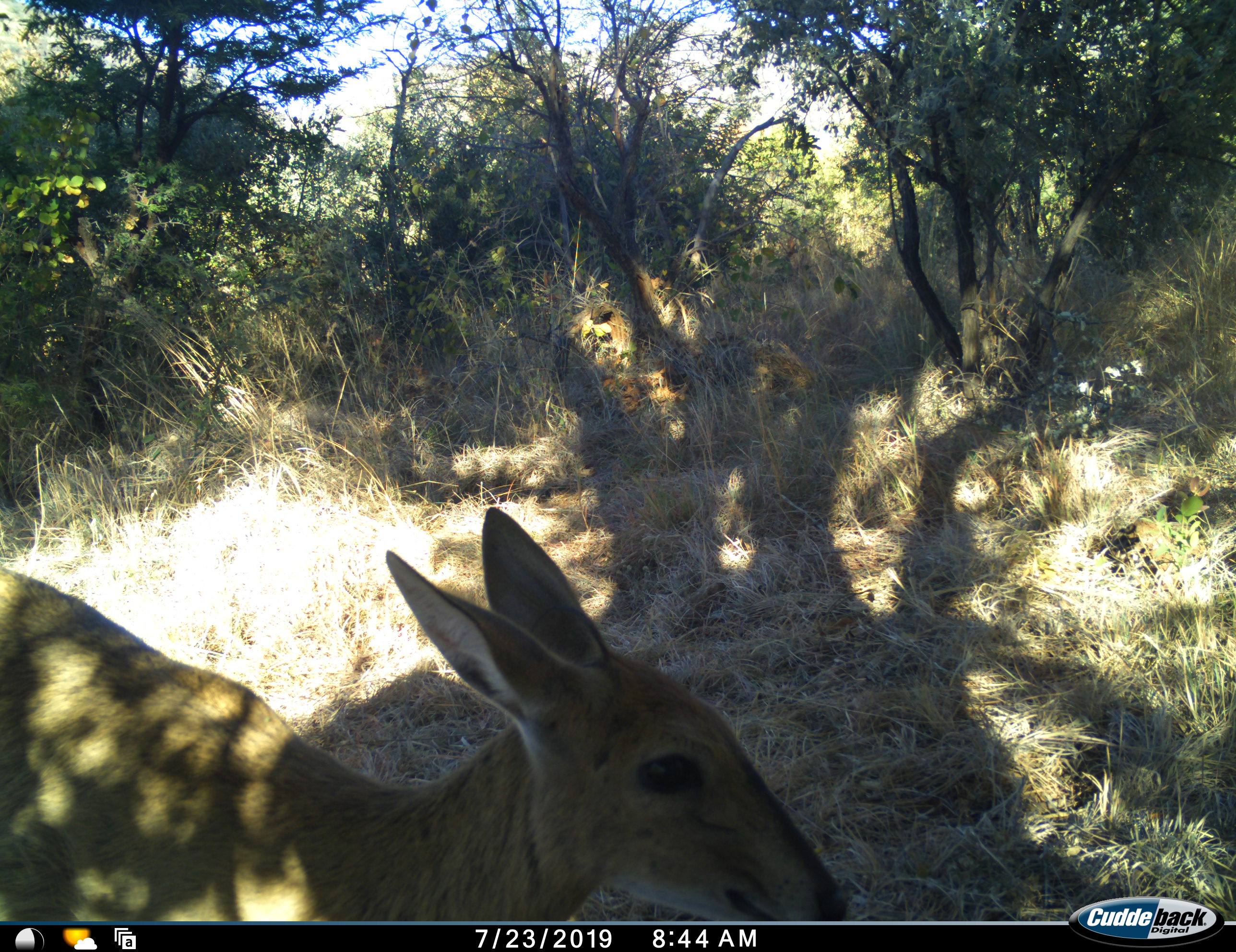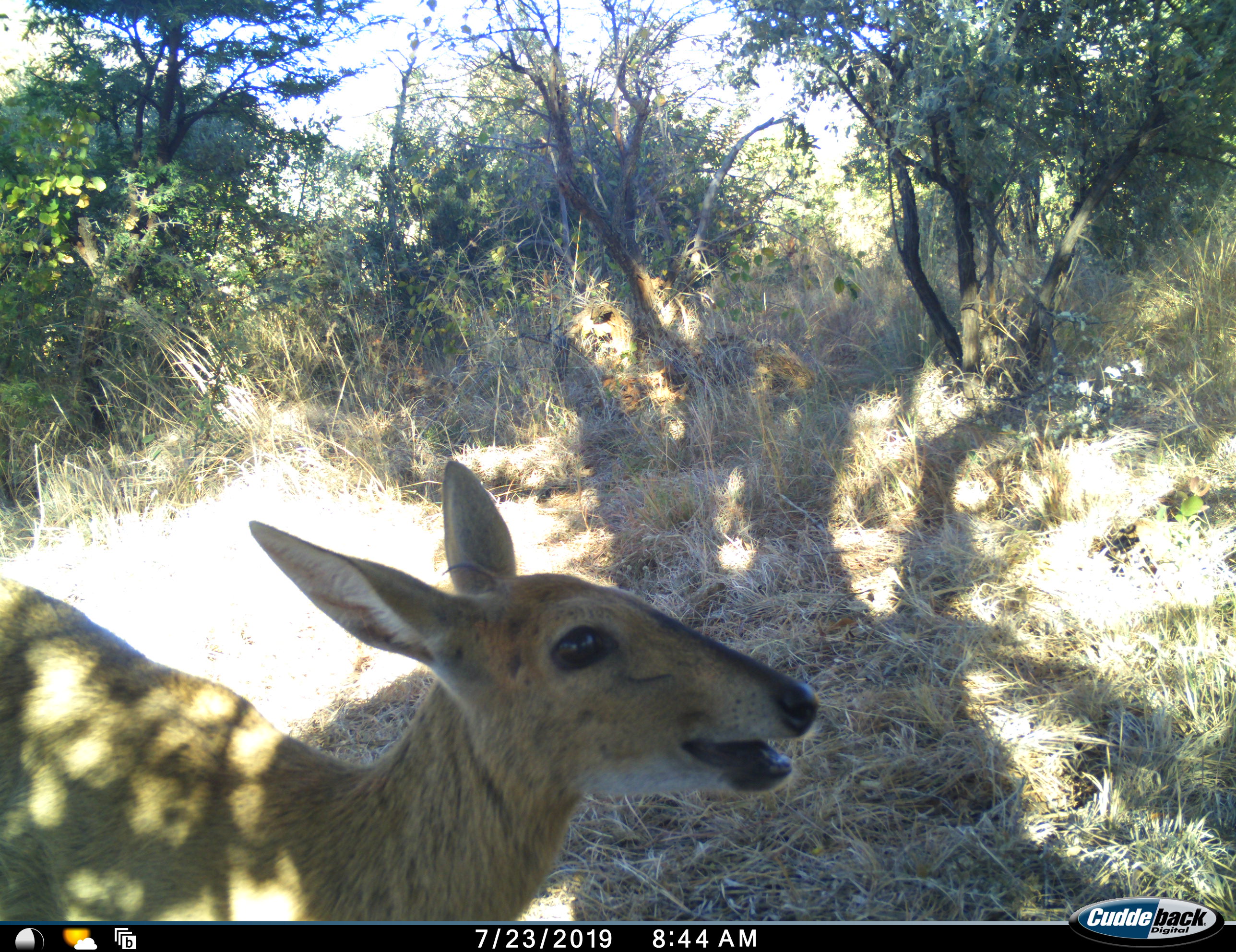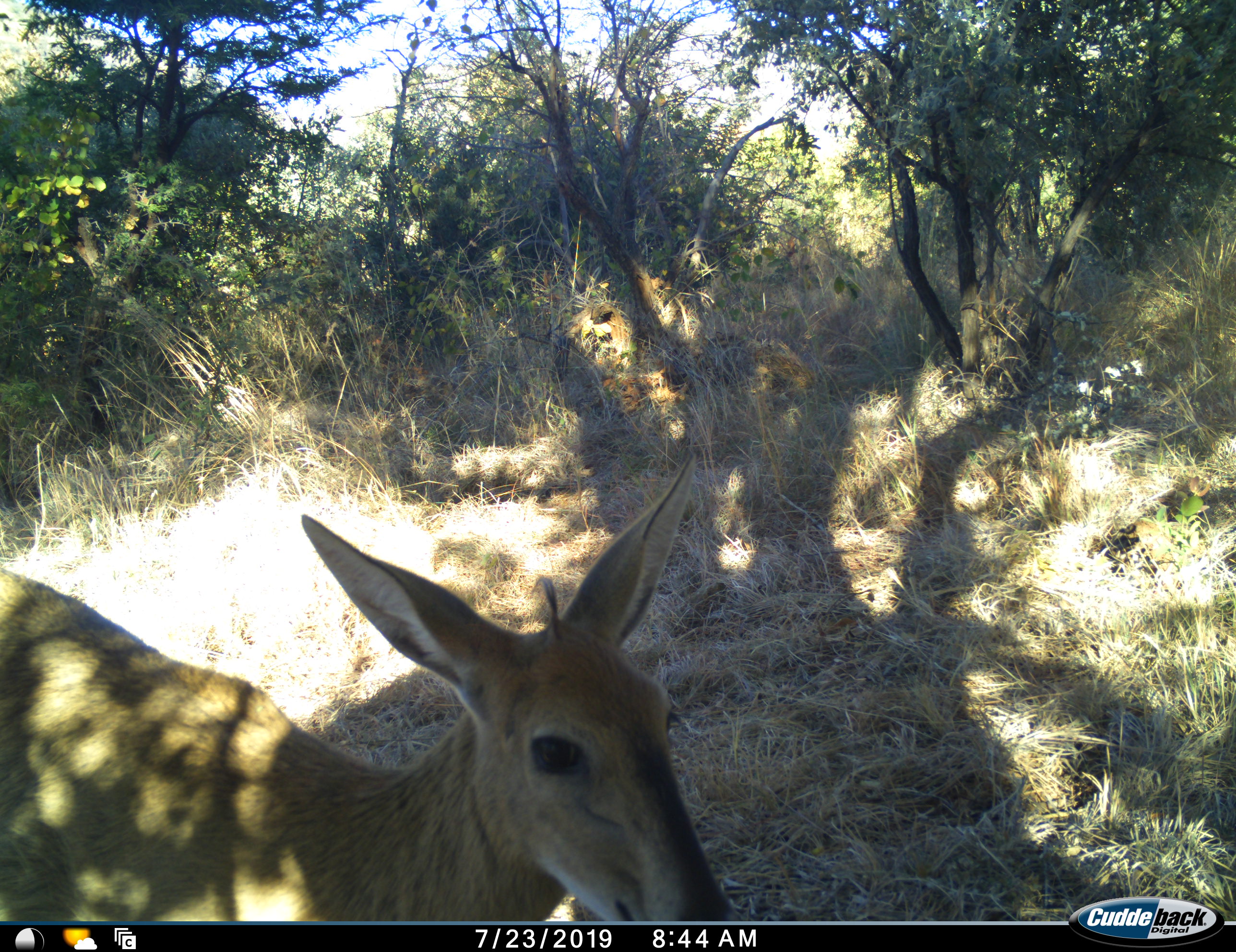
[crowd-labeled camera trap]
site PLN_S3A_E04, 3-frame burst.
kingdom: Animalia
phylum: Chordata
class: Mammalia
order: Artiodactyla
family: Bovidae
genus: Sylvicapra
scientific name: Sylvicapra grimmia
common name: common duiker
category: duikercommongrey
Duikercommongrey (common duiker) (Sylvicapra grimmia), count 1. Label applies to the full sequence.